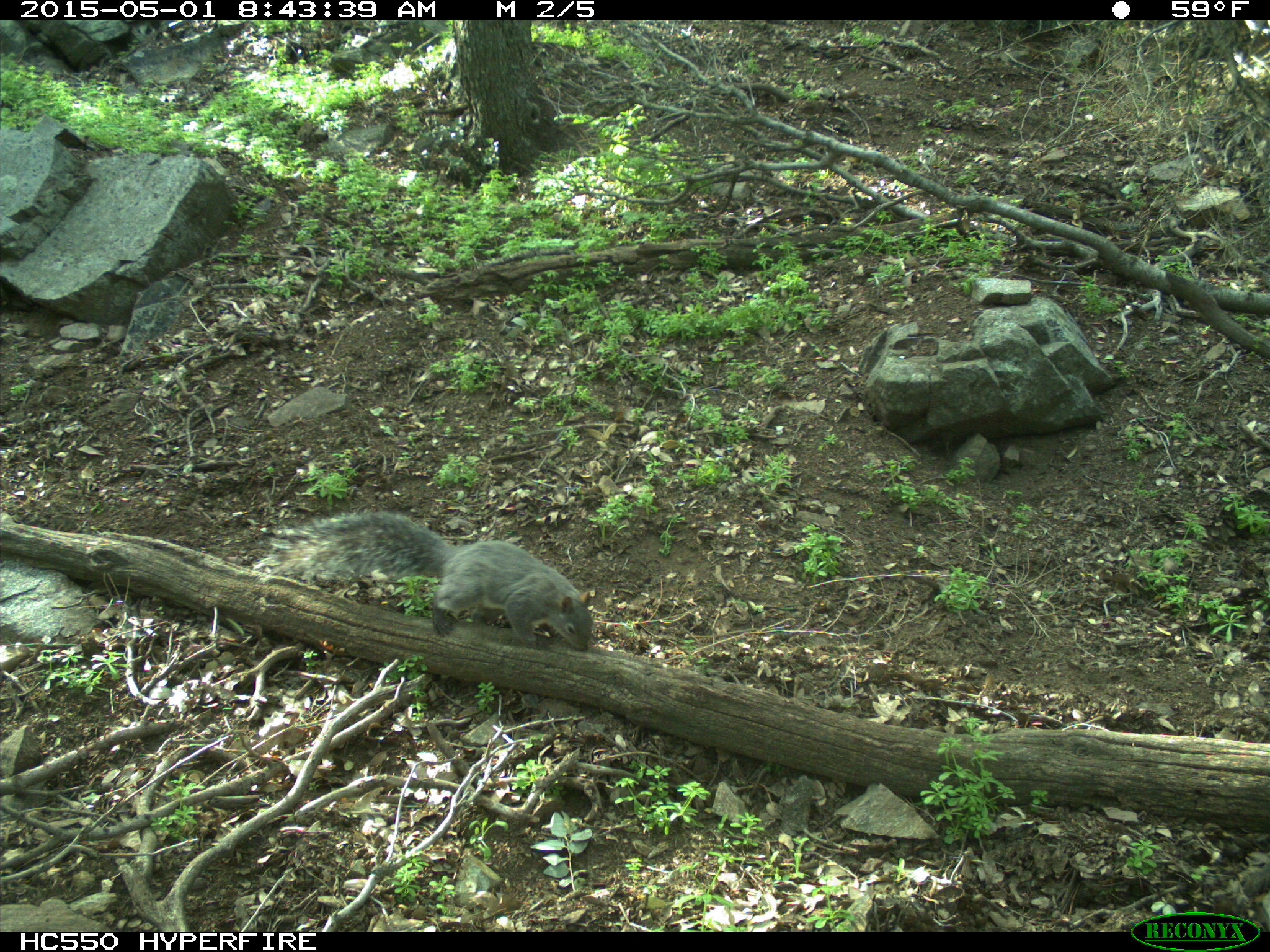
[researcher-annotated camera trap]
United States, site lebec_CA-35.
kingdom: Animalia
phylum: Chordata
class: Mammalia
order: Rodentia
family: Sciuridae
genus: Sciurus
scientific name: Sciurus carolinensis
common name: eastern gray squirrel